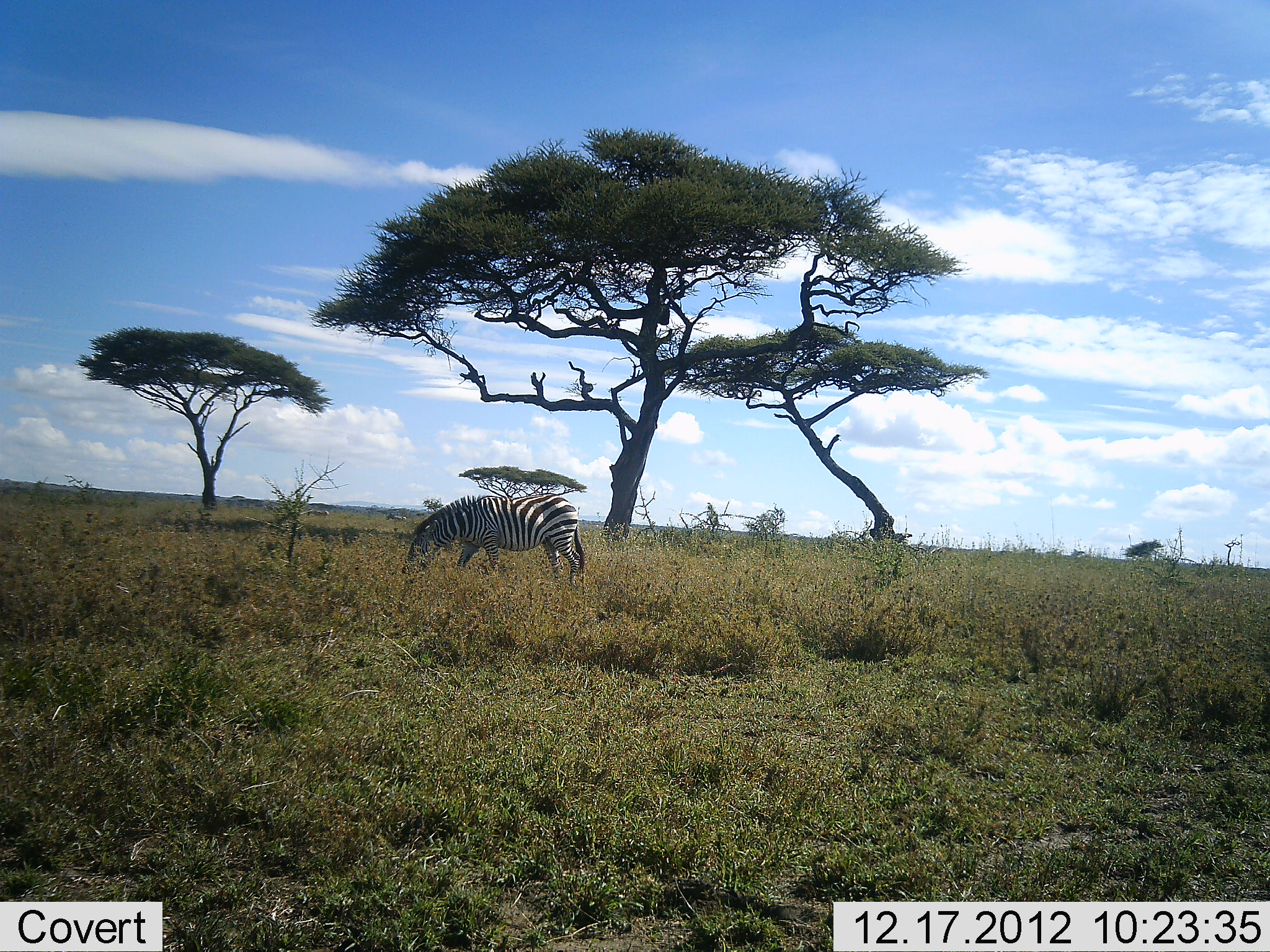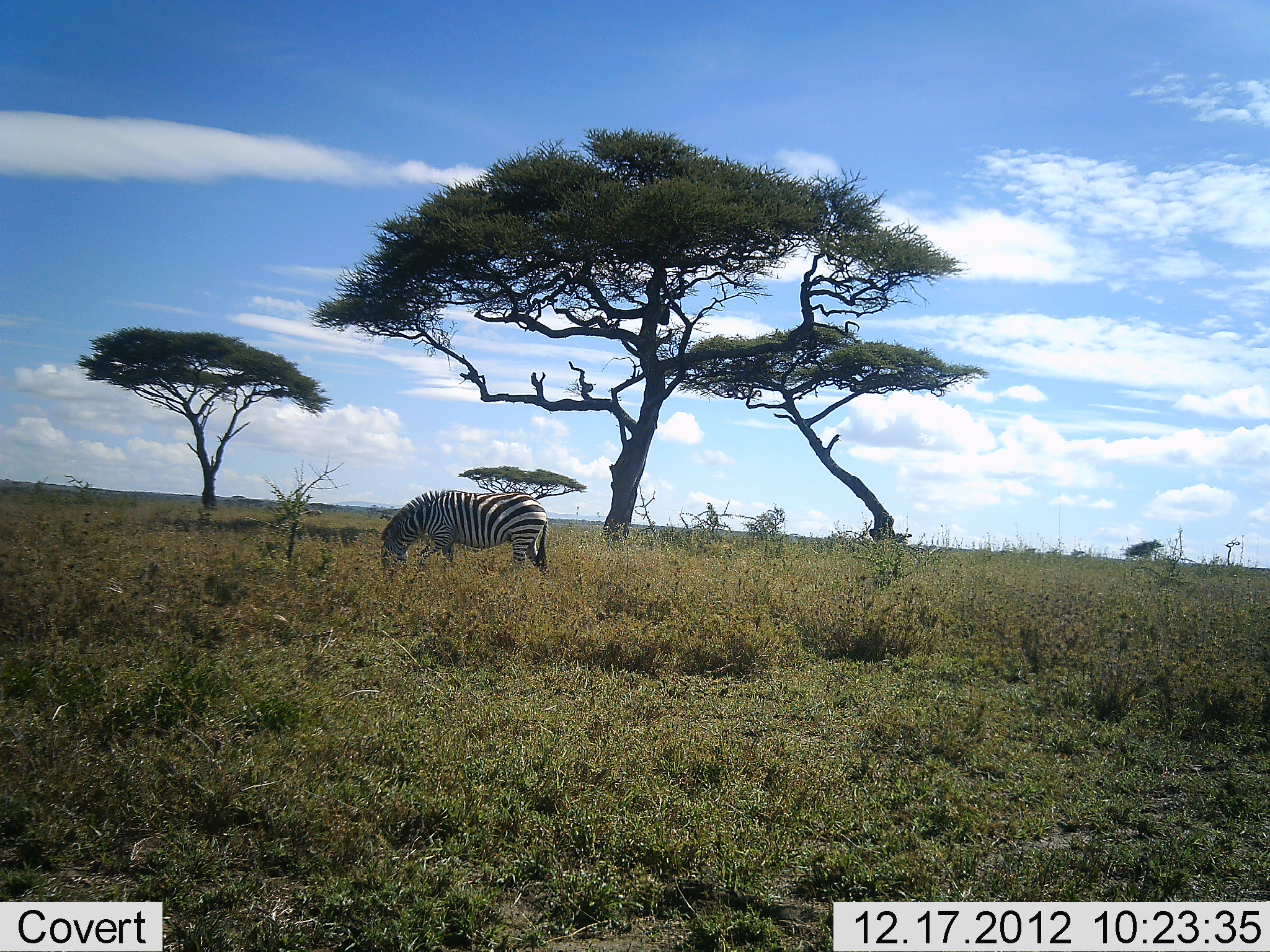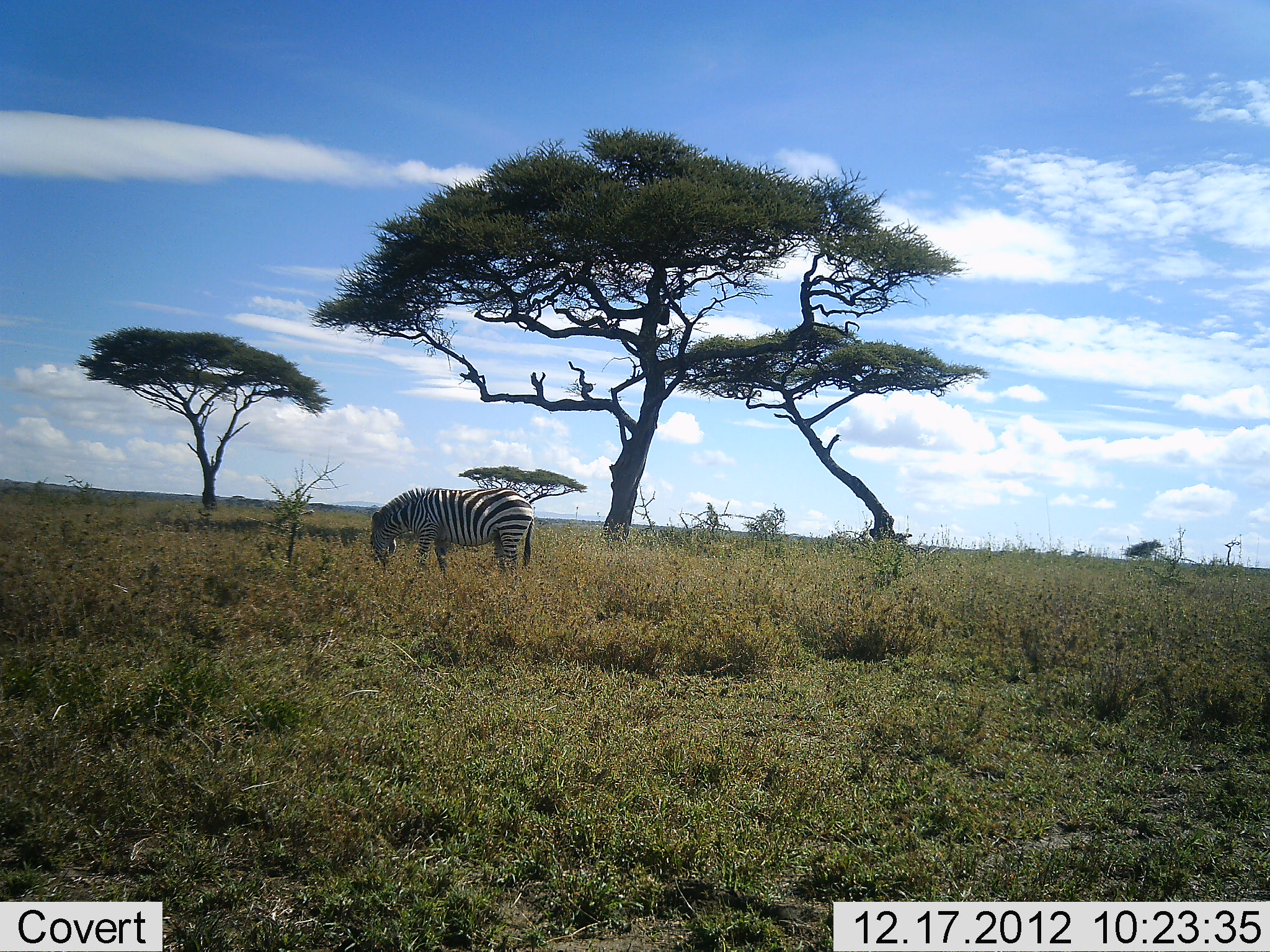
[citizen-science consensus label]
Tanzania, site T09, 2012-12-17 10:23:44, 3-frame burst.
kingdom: Animalia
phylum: Chordata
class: Mammalia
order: Perissodactyla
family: Equidae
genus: Equus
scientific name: Equus quagga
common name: plains zebra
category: zebra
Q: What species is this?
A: Zebra (plains zebra) (Equus quagga).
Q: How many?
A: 1.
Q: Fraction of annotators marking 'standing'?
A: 0%.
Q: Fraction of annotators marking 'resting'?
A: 0%.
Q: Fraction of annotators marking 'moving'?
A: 20%.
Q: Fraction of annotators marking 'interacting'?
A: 0%.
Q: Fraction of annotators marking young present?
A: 0%.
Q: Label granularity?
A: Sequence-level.